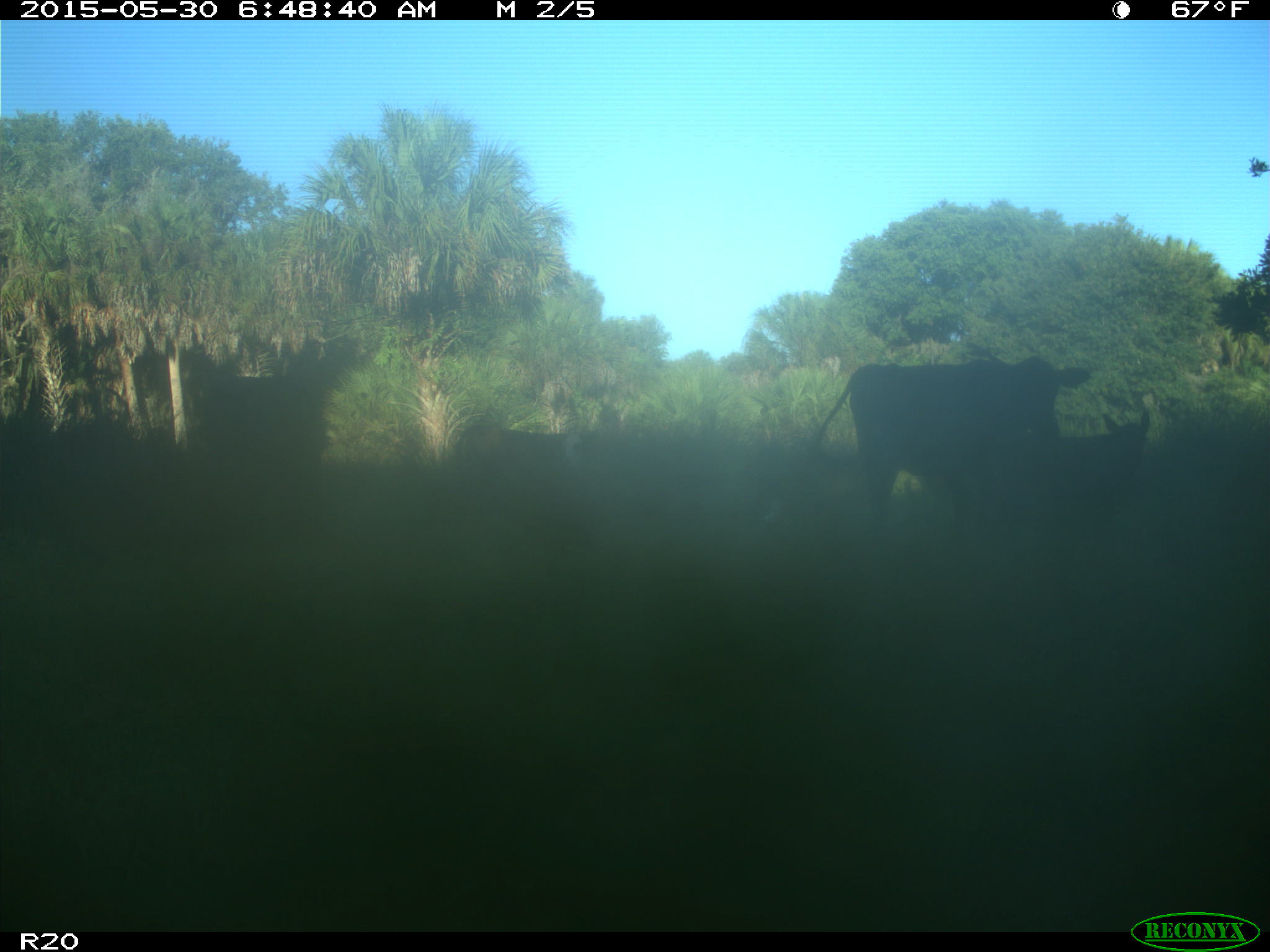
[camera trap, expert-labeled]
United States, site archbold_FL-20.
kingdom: Animalia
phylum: Chordata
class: Mammalia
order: Artiodactyla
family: Bovidae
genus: Bos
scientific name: Bos taurus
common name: domestic cow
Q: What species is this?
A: Bos taurus (domestic cow).